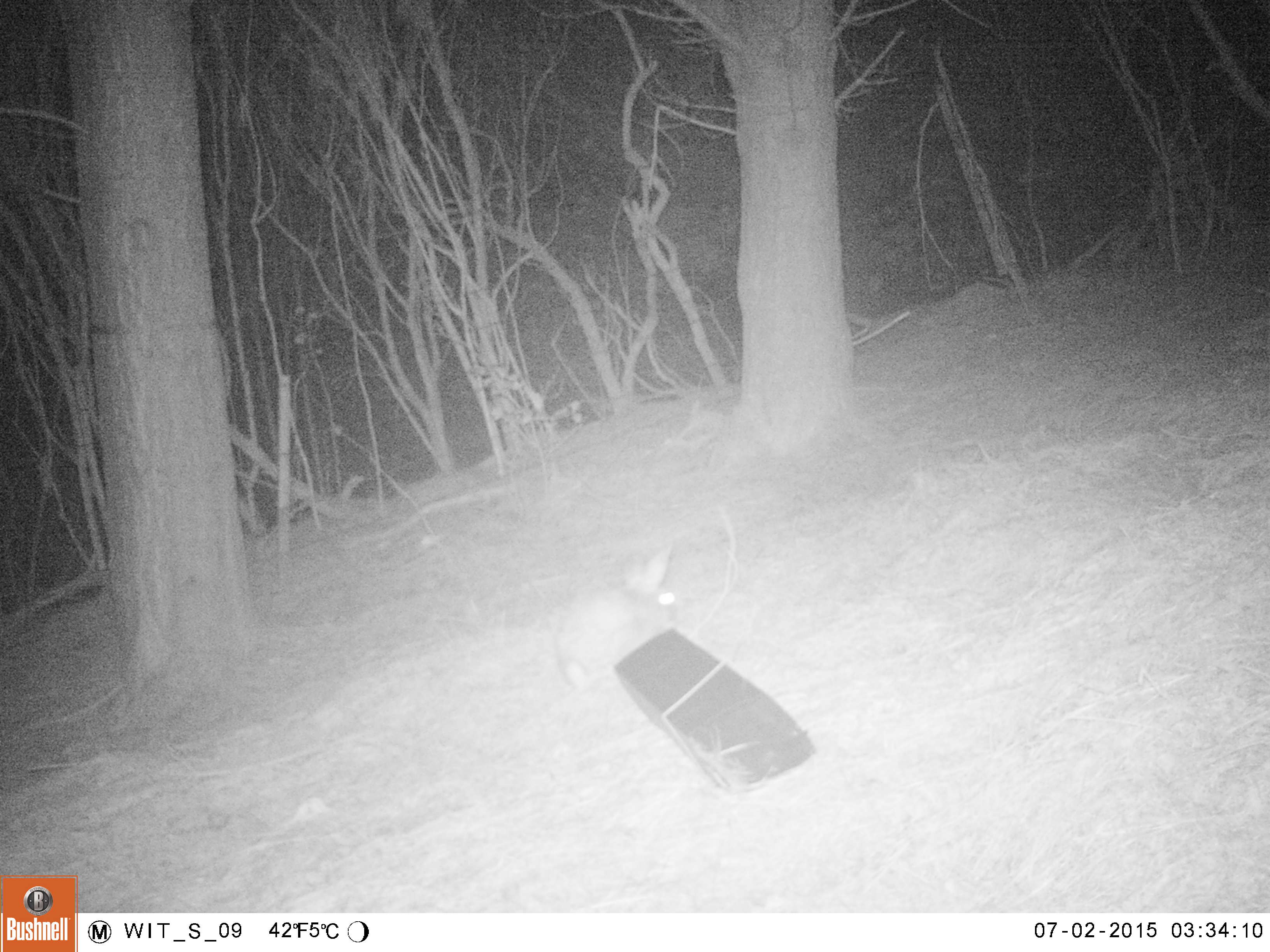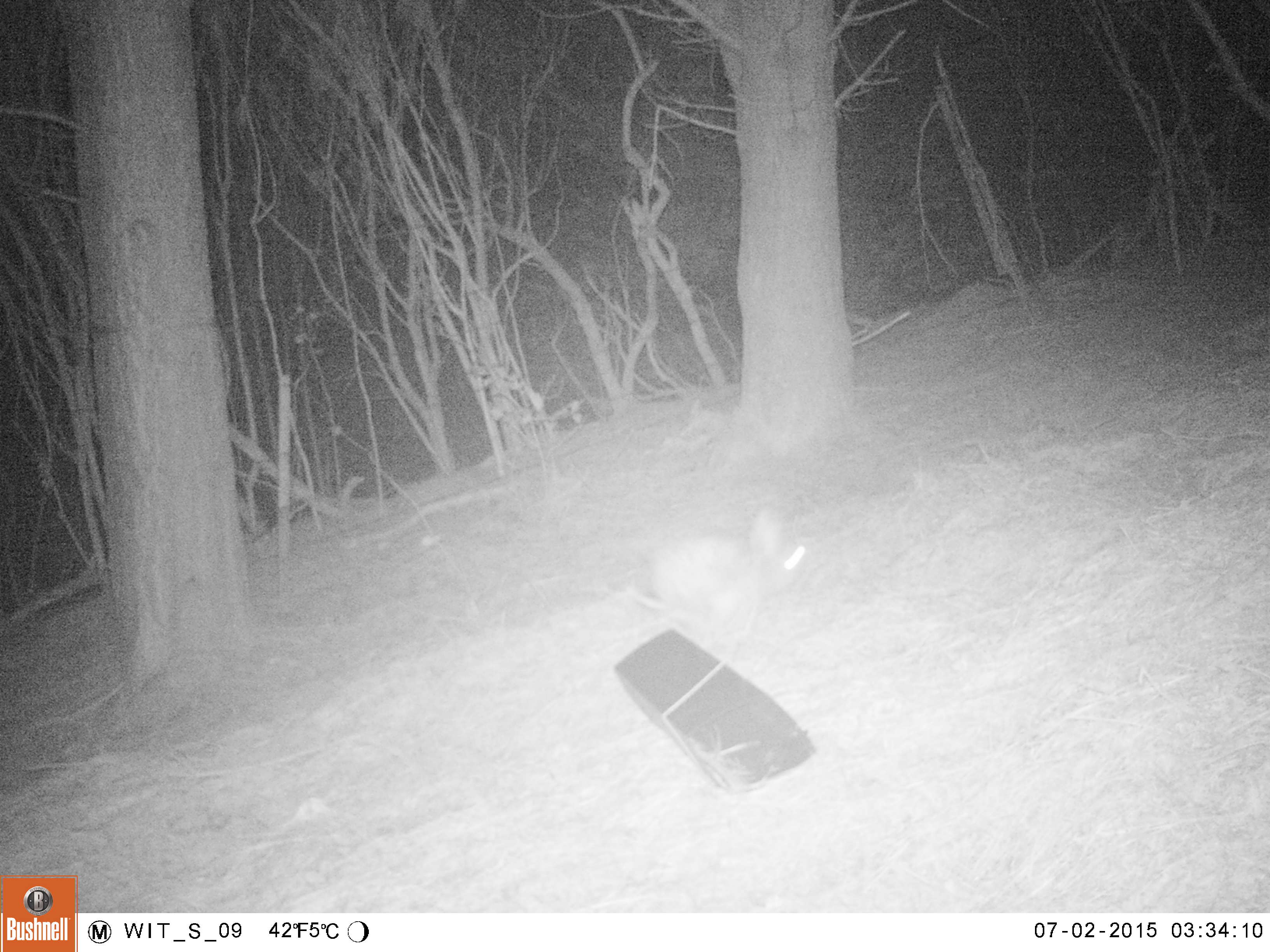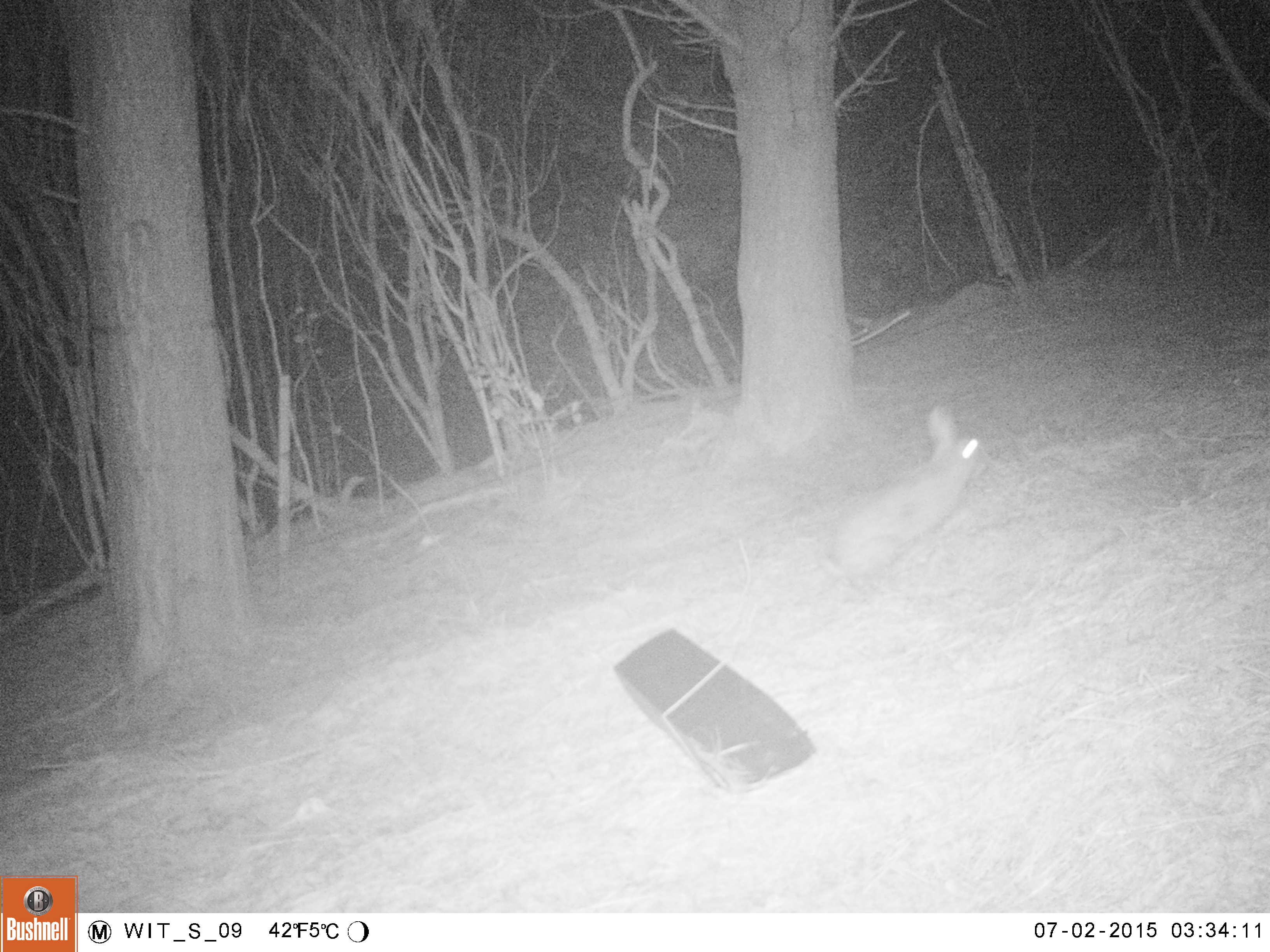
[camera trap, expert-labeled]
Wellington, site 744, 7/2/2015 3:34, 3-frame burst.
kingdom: Animalia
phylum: Chordata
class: Mammalia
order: Lagomorpha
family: Leporidae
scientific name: Leporidae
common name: rabbit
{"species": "rabbit (Leporidae)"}